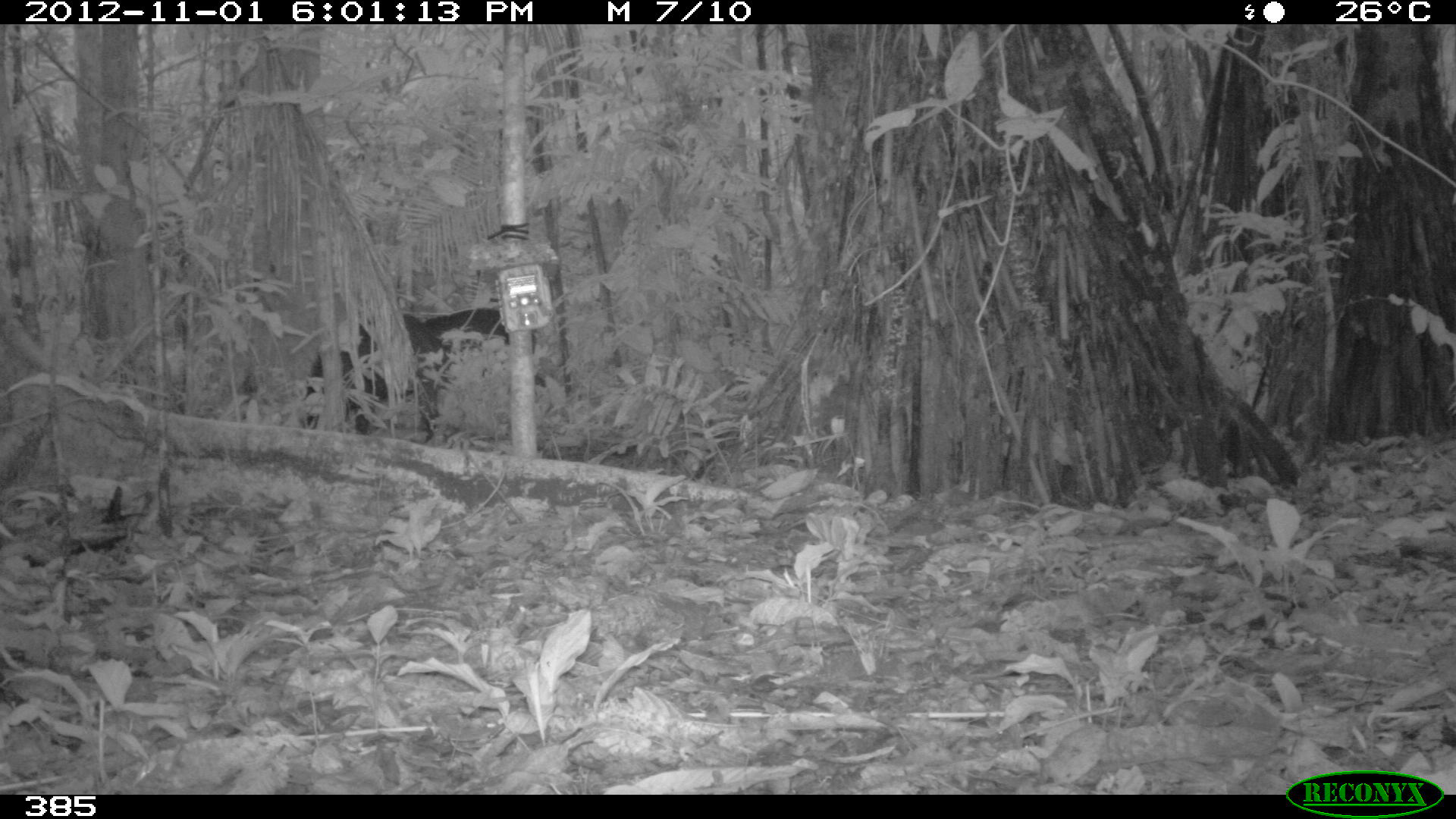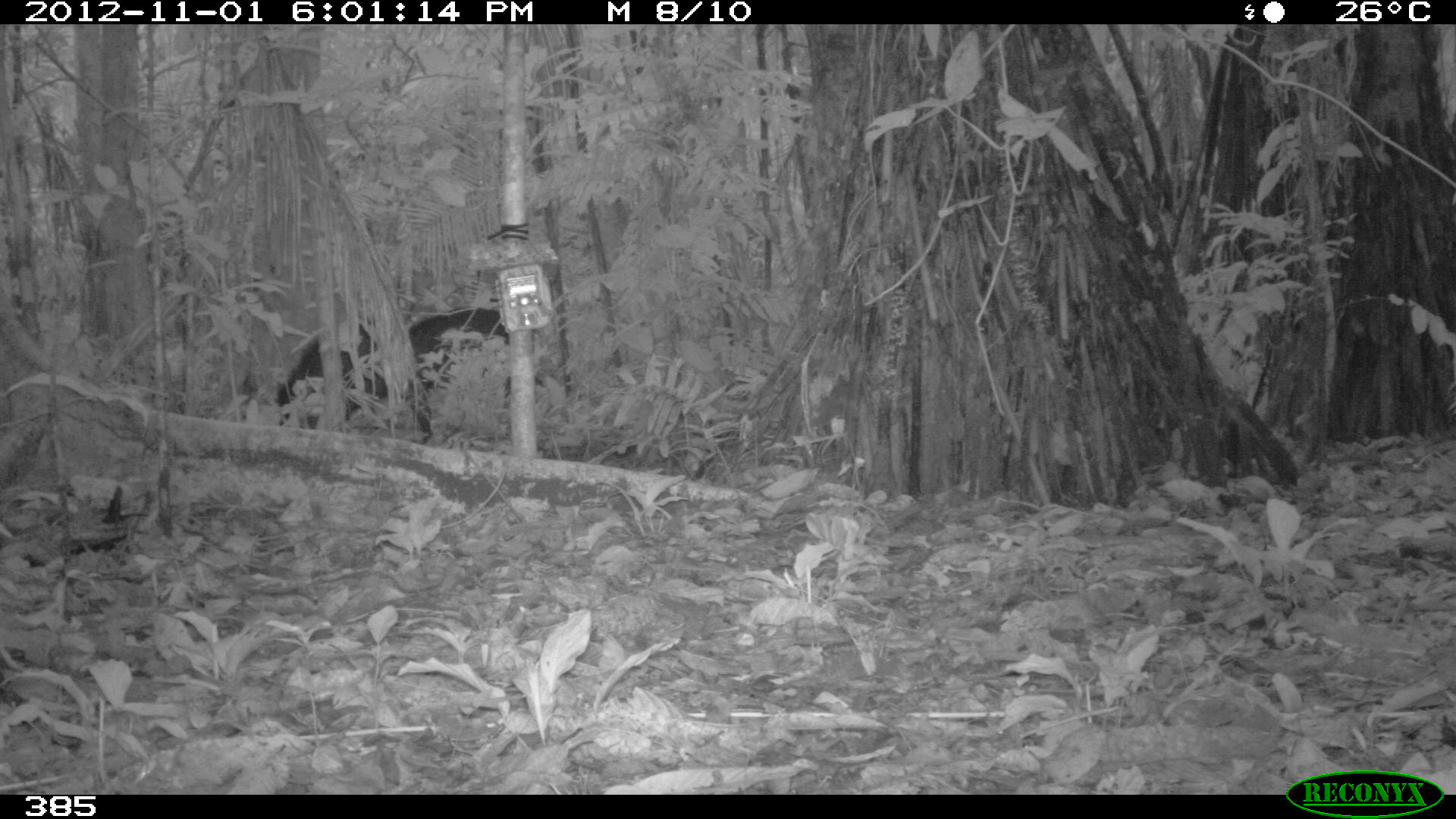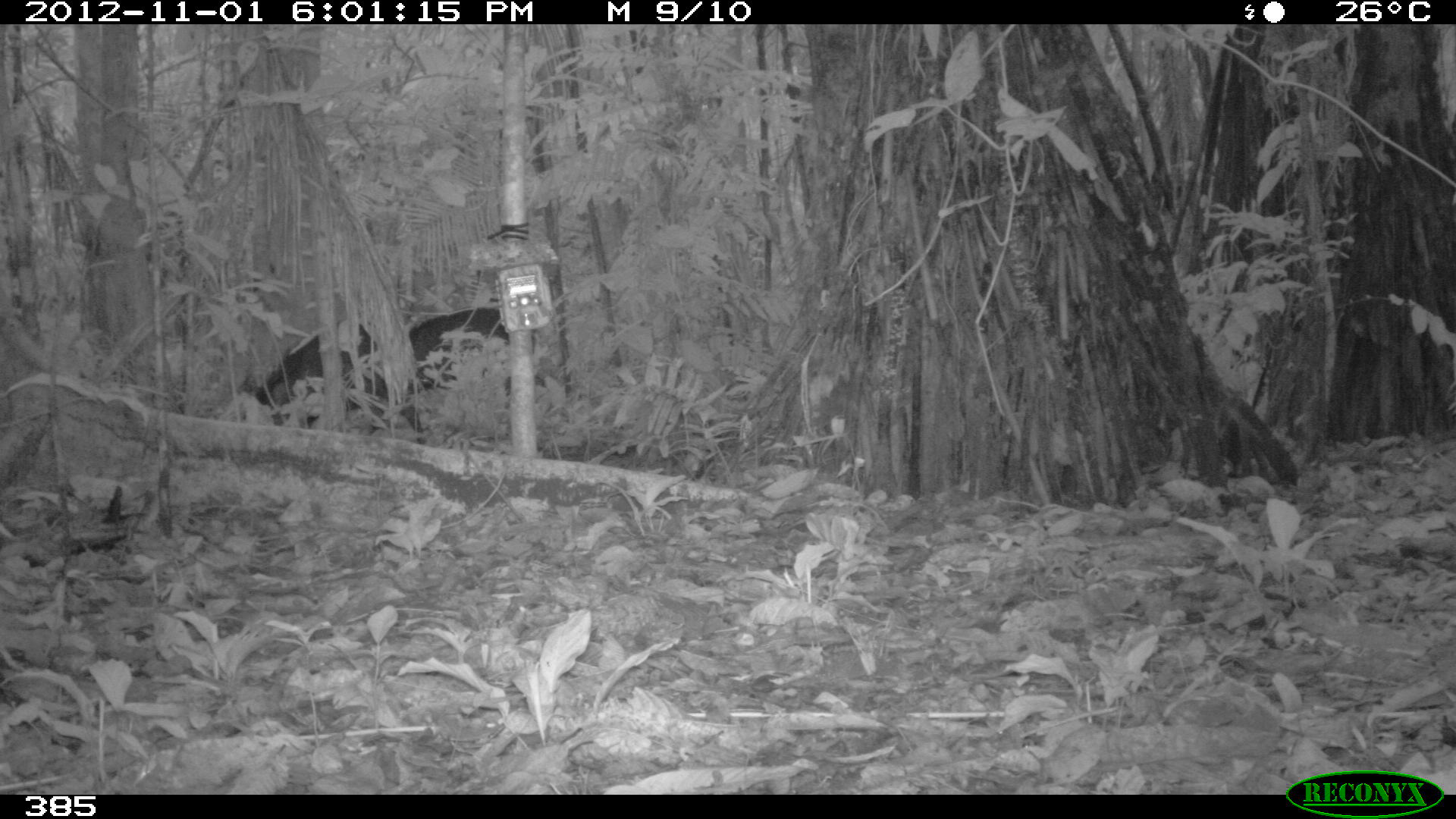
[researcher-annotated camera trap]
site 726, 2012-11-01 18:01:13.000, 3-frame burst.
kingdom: Animalia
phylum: Chordata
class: Mammalia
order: Artiodactyla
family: Tayassuidae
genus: Tayassu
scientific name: Tayassu pecari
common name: white-lipped peccary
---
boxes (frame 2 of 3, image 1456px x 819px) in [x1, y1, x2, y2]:
tayassu pecari: [355, 305, 515, 446]; [273, 321, 387, 429]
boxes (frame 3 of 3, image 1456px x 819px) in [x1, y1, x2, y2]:
tayassu pecari: [381, 306, 542, 445]; [243, 315, 387, 429]